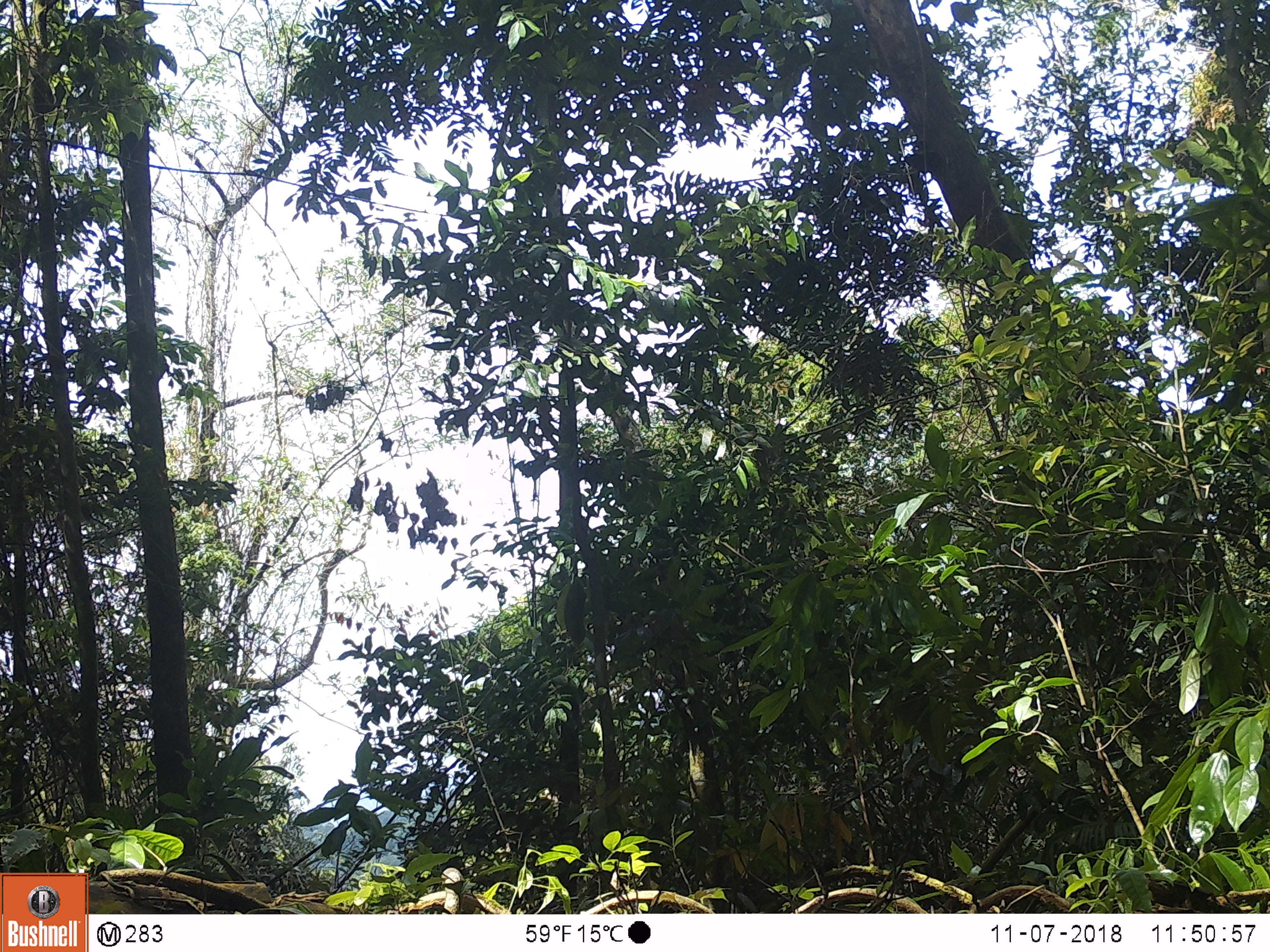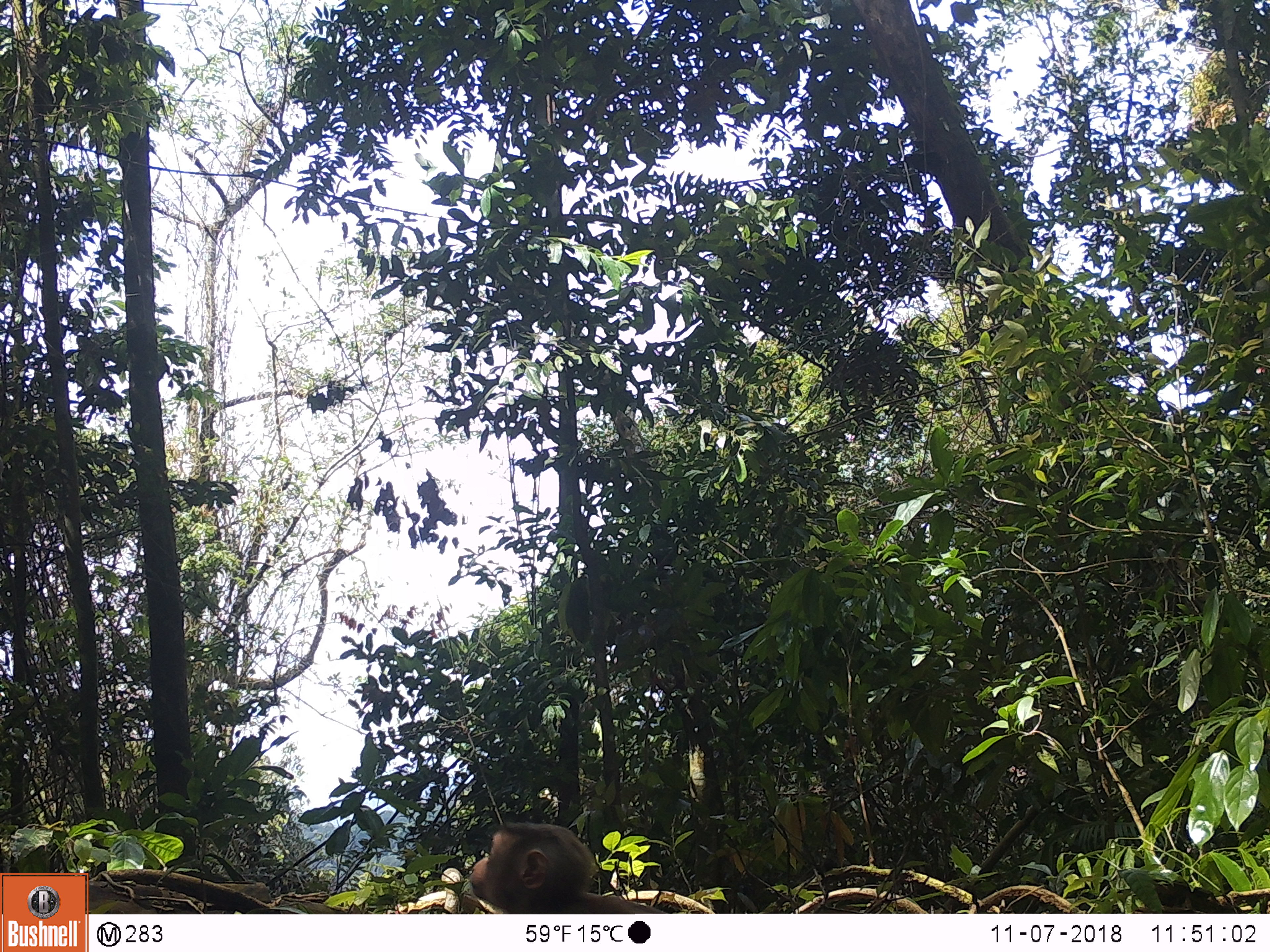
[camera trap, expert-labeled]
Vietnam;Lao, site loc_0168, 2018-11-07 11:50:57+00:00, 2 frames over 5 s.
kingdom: Animalia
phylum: Chordata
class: Mammalia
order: Primates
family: Cercopithecidae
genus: Macaca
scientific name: Macaca nemestrina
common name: pig-tailed macaque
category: pig tailed macaque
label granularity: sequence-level